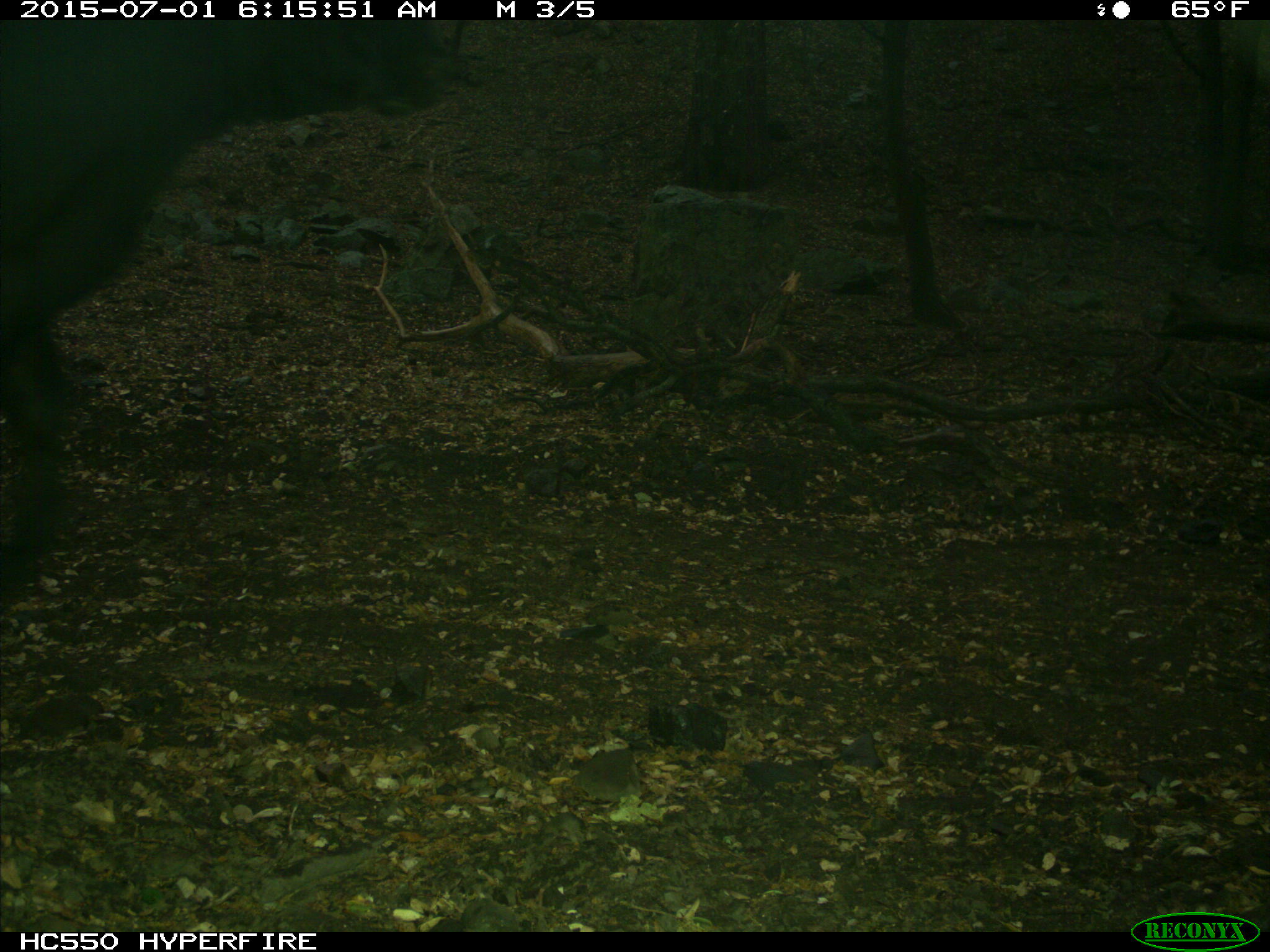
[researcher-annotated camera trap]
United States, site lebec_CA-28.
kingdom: Animalia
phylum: Chordata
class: Mammalia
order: Artiodactyla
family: Bovidae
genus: Bos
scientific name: Bos taurus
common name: domestic cow